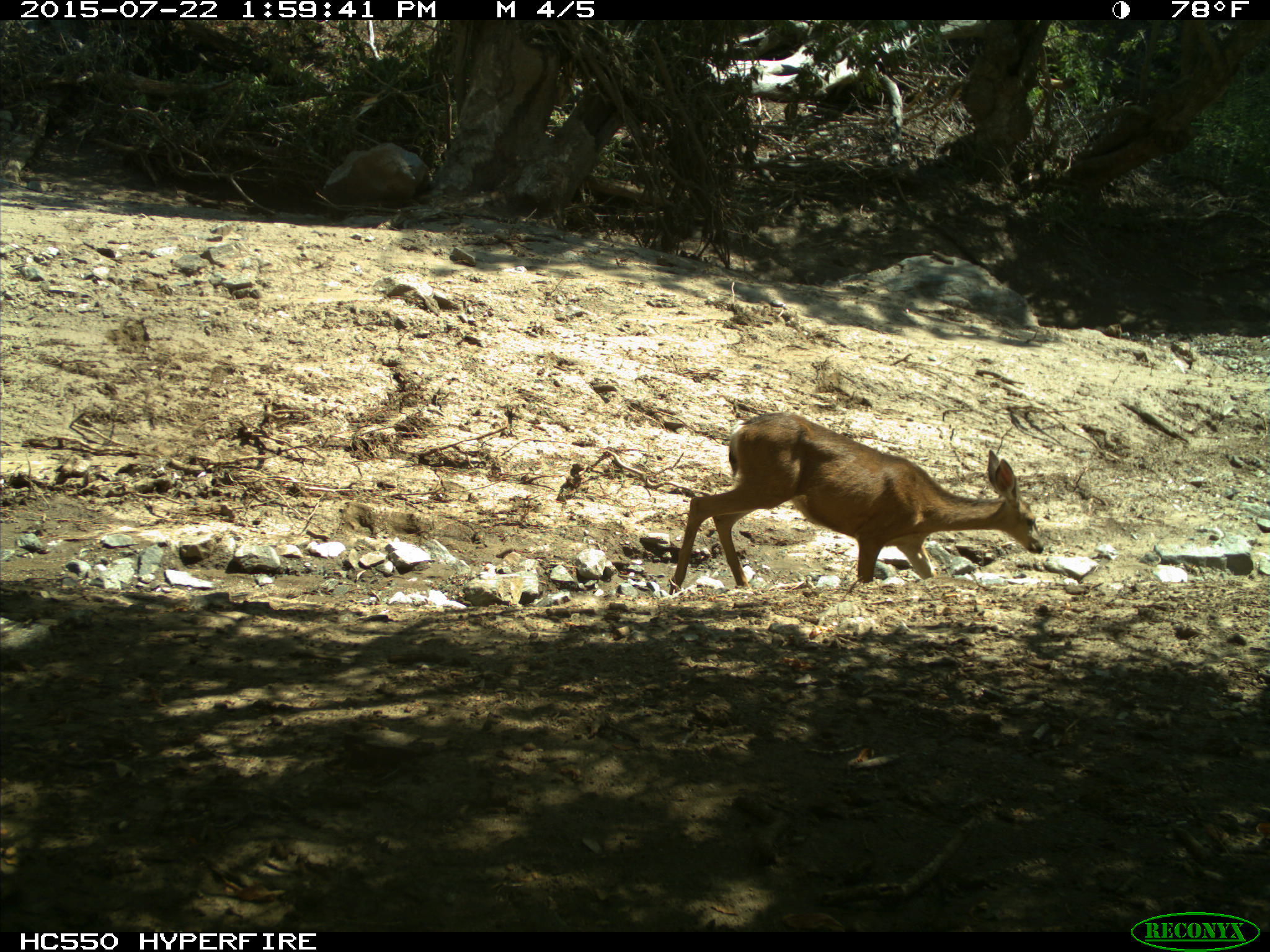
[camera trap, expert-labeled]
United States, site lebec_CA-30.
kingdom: Animalia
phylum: Chordata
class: Mammalia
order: Artiodactyla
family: Cervidae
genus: Odocoileus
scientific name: Odocoileus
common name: deer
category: unidentified deer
Unidentified deer (deer) (Odocoileus).